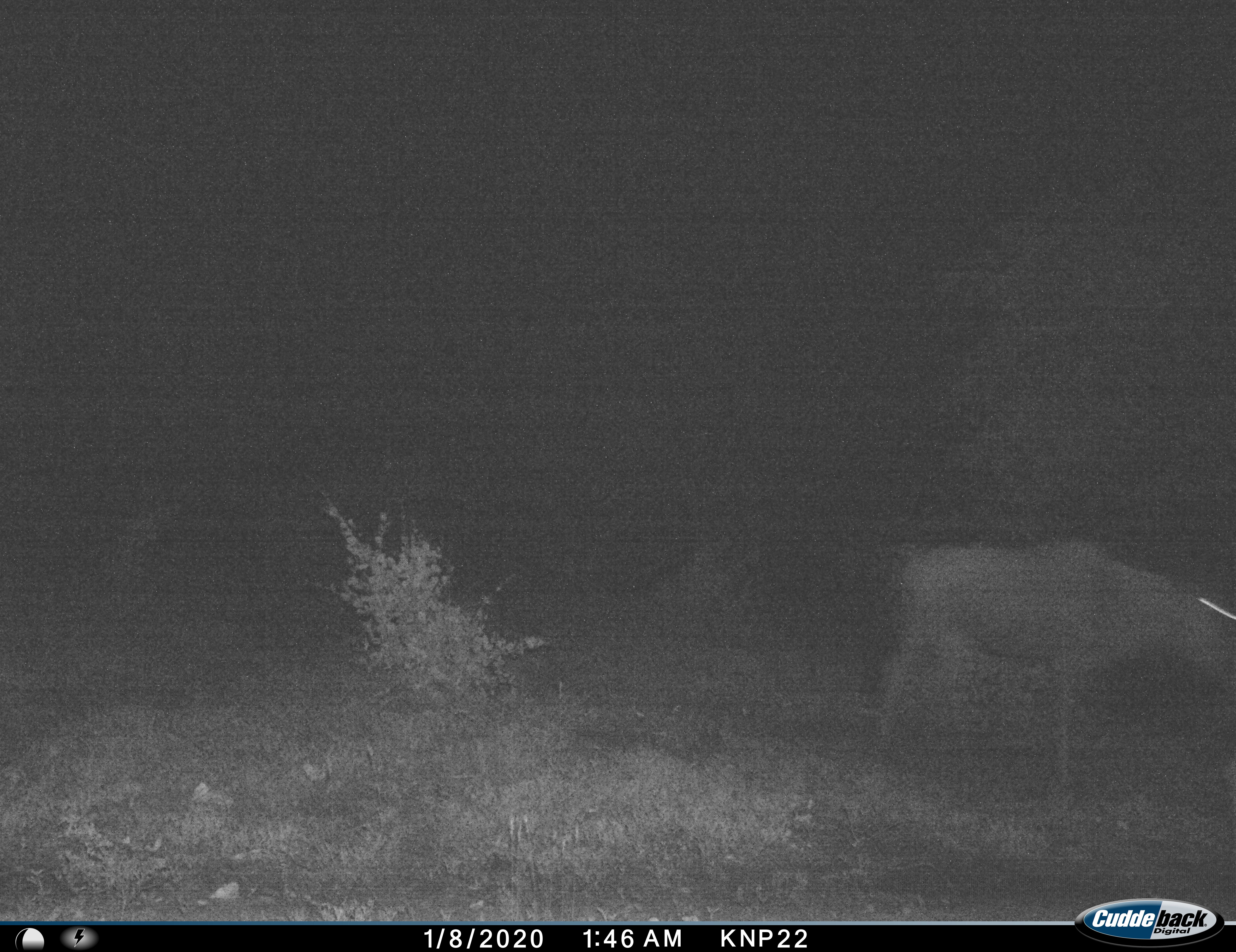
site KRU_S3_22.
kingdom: Animalia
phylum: Chordata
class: Mammalia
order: Artiodactyla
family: Bovidae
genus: Connochaetes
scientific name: Connochaetes taurinus taurinus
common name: blue wildebeest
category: wildebeestblue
Wildebeestblue (blue wildebeest) (Connochaetes taurinus taurinus), count 1. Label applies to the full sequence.